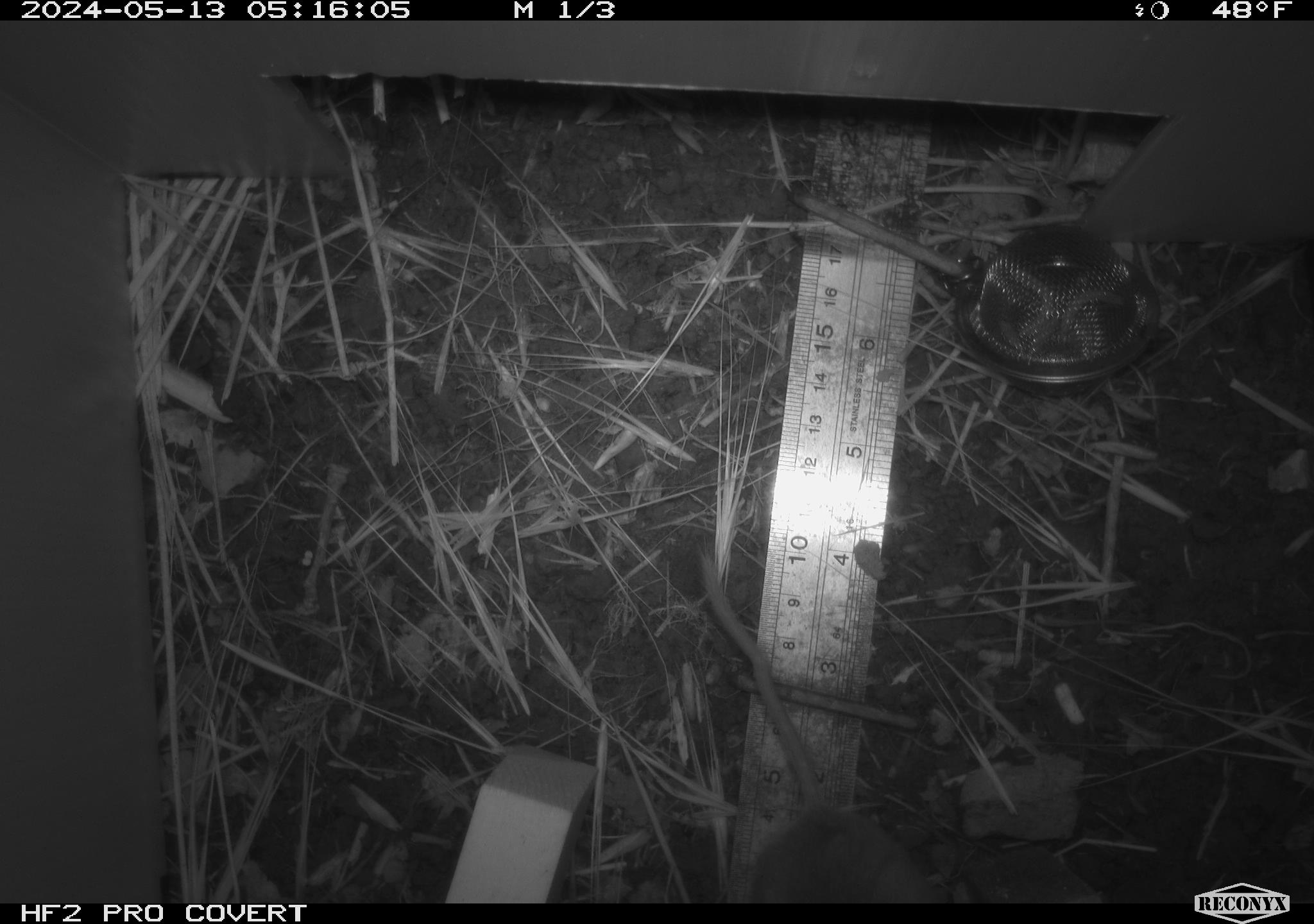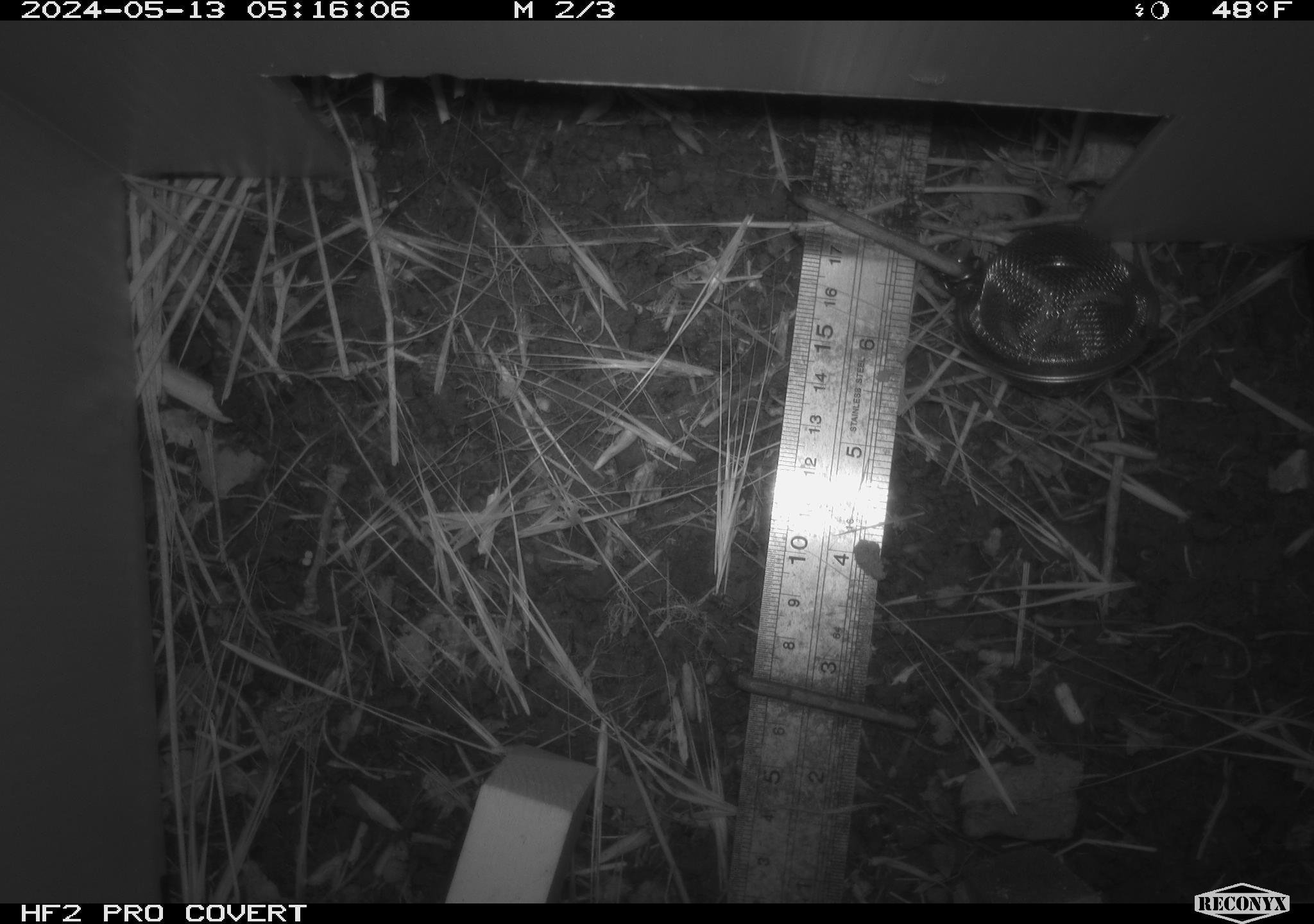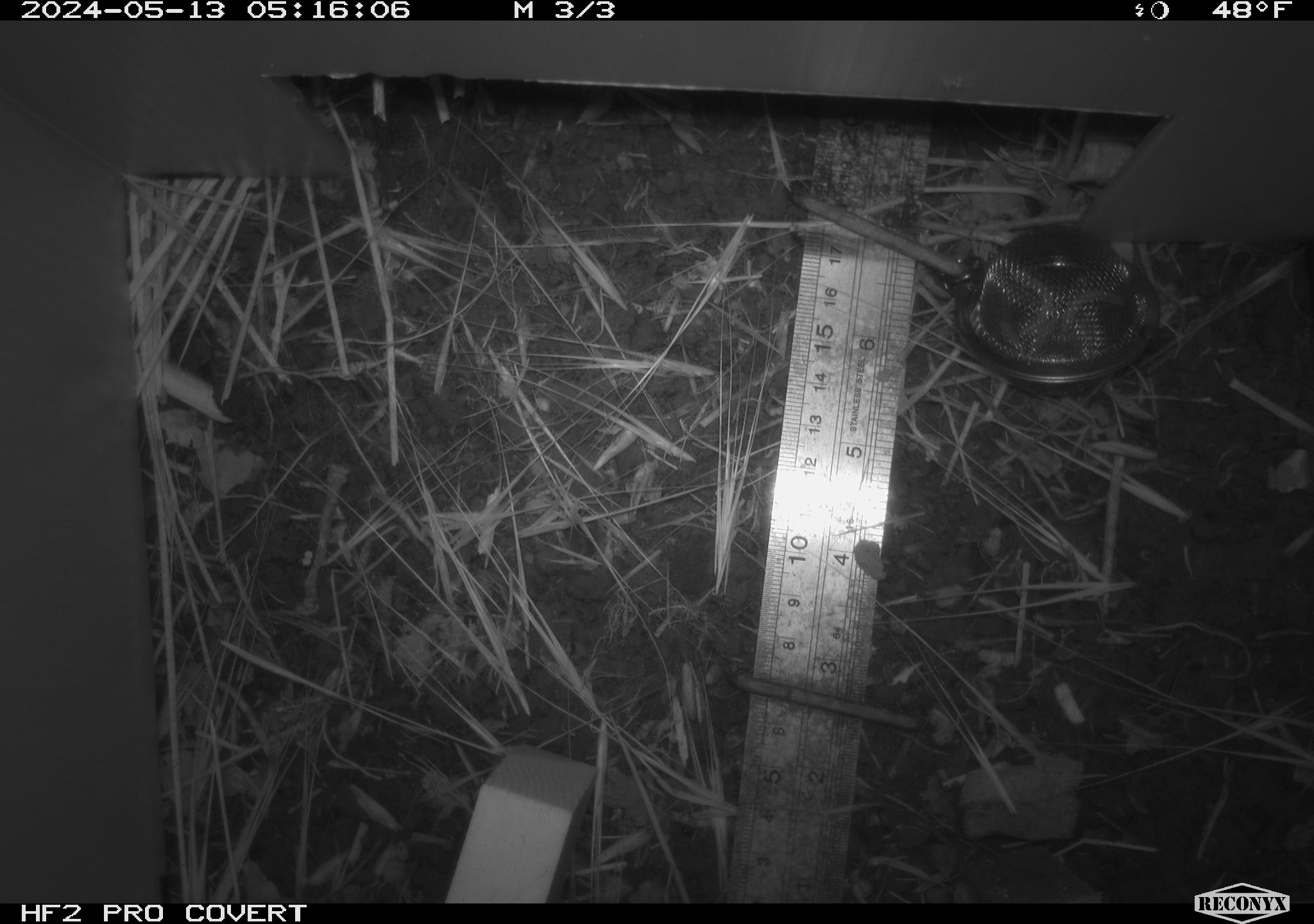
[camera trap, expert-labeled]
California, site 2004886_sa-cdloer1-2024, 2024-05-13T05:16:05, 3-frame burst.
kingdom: Animalia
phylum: Chordata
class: Mammalia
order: Rodentia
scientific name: Rodentia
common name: mouse species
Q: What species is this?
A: Mouse species (Rodentia).